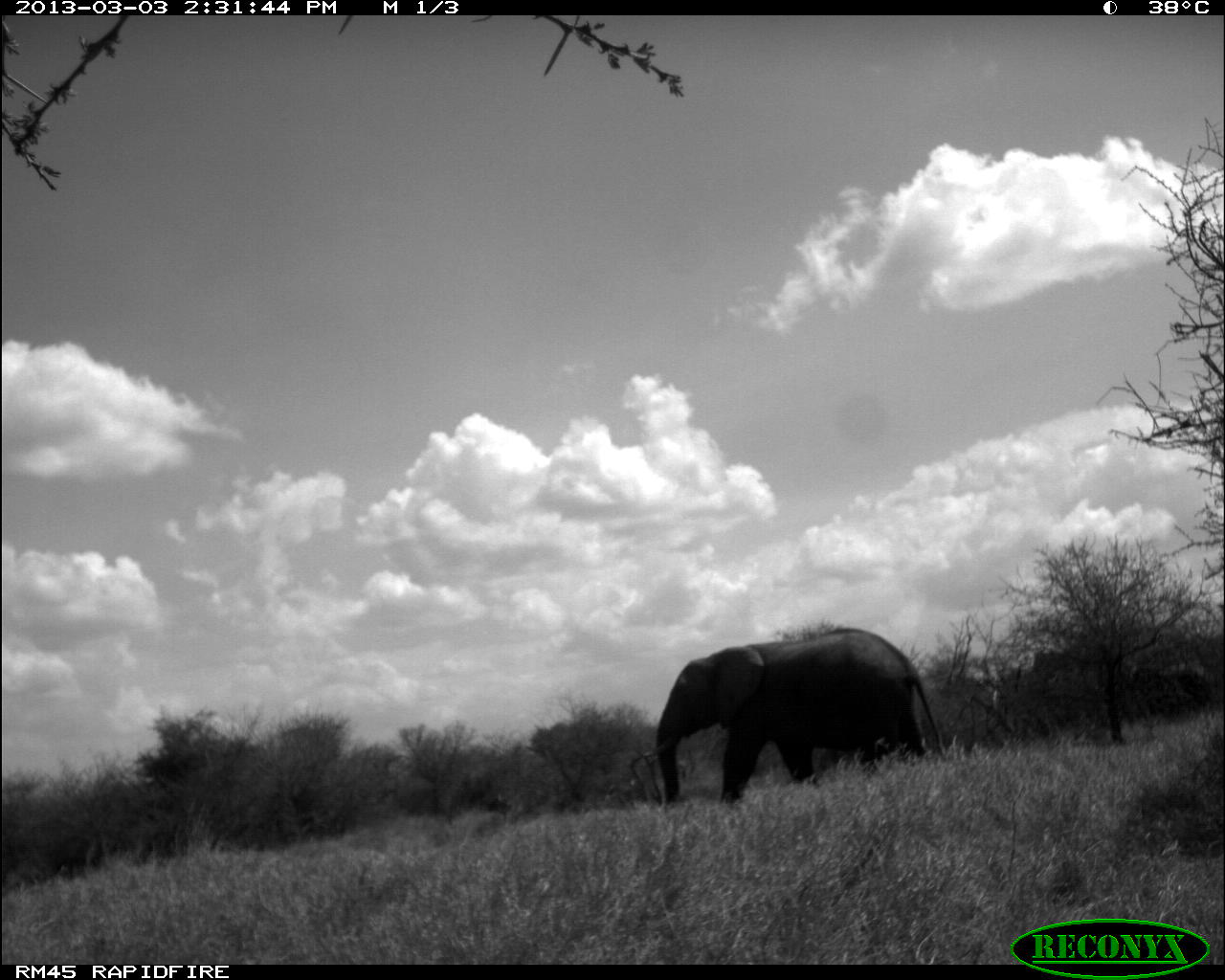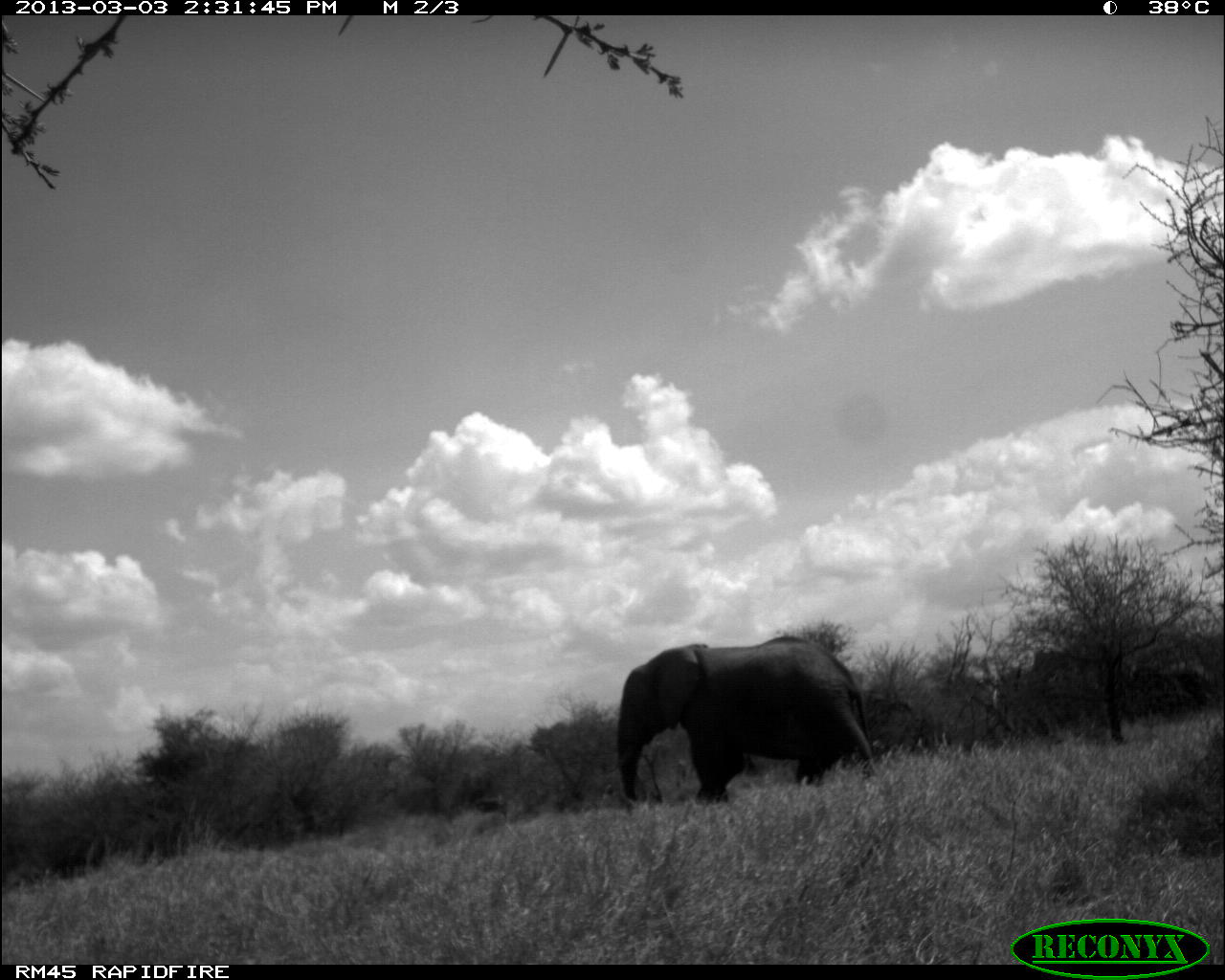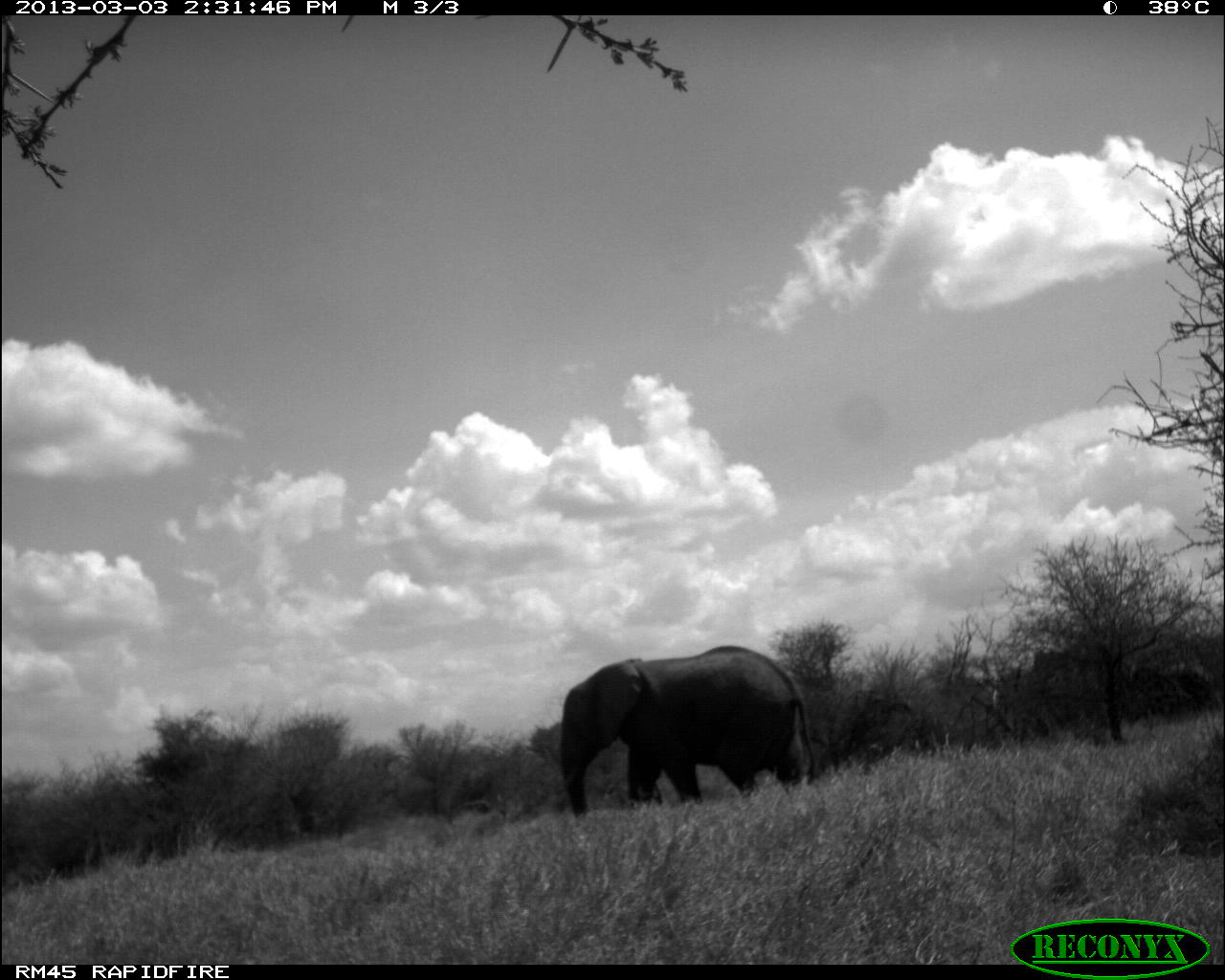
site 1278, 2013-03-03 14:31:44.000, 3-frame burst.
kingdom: Animalia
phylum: Chordata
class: Mammalia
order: Proboscidea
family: Elephantidae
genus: Loxodonta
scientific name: Loxodonta africana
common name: african bush elephant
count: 3